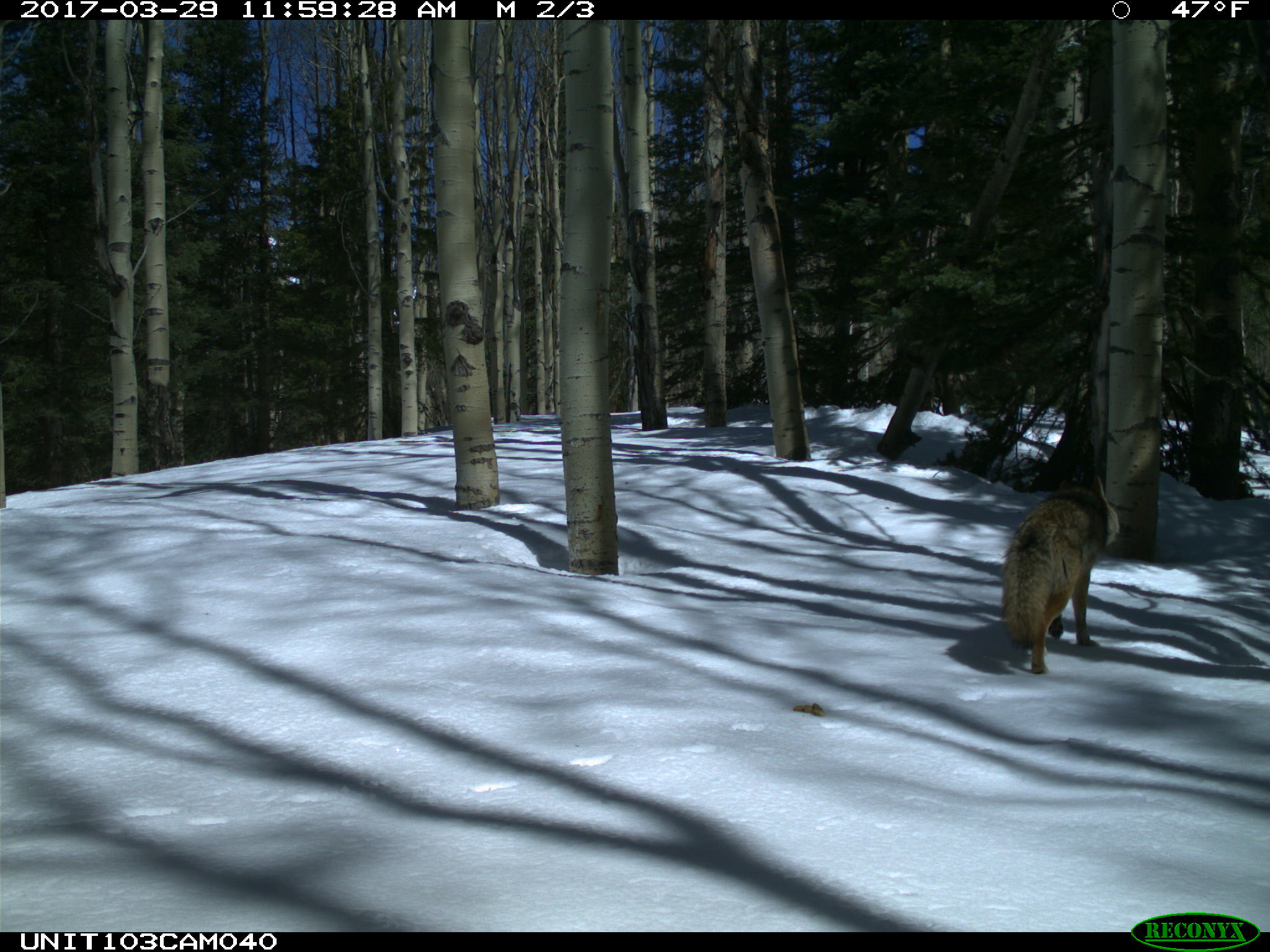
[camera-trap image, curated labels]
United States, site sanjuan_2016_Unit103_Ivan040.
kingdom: Animalia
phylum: Chordata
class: Mammalia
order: Carnivora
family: Canidae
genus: Canis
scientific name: Canis latrans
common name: coyote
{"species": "Canis latrans (coyote)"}